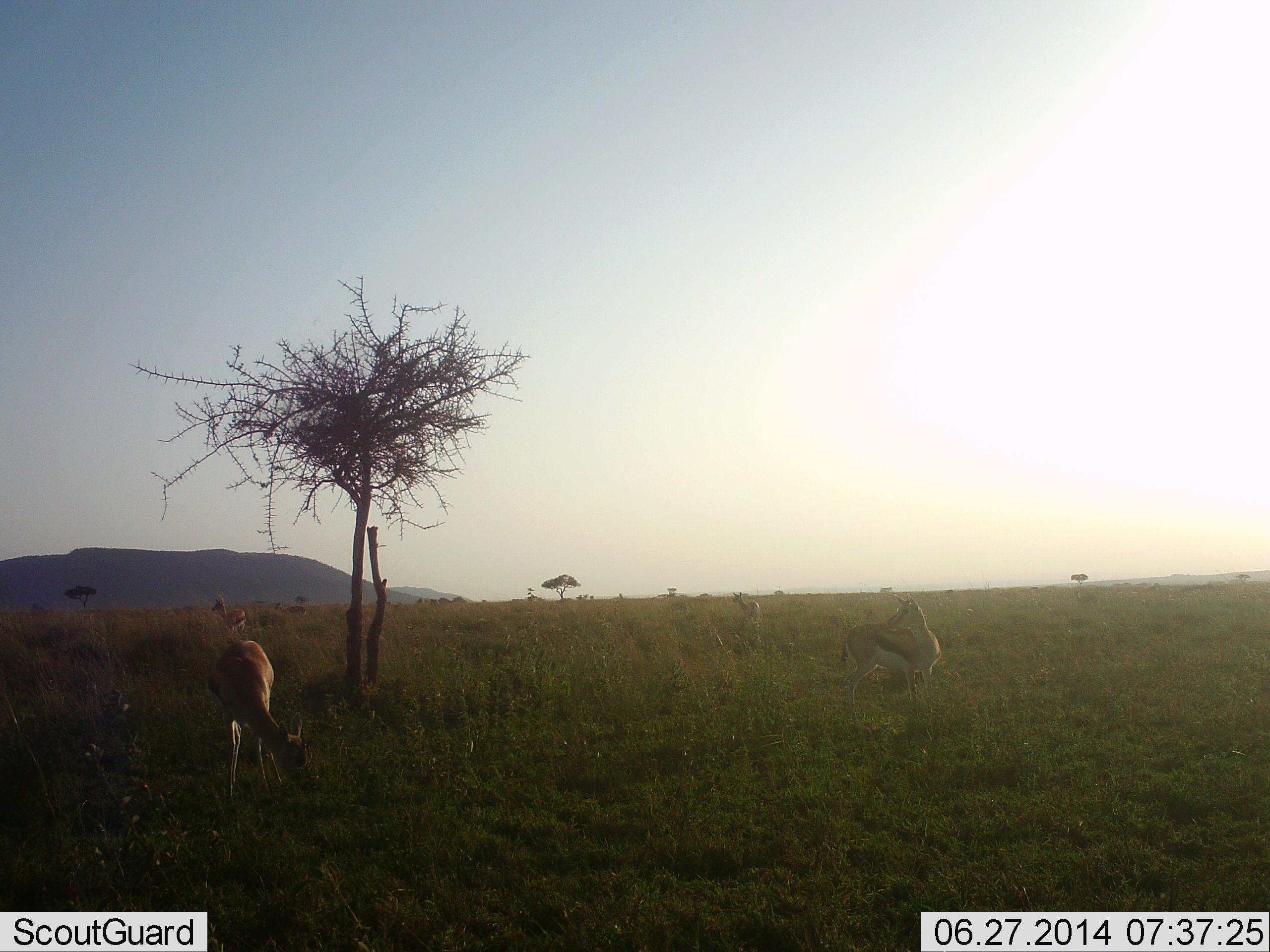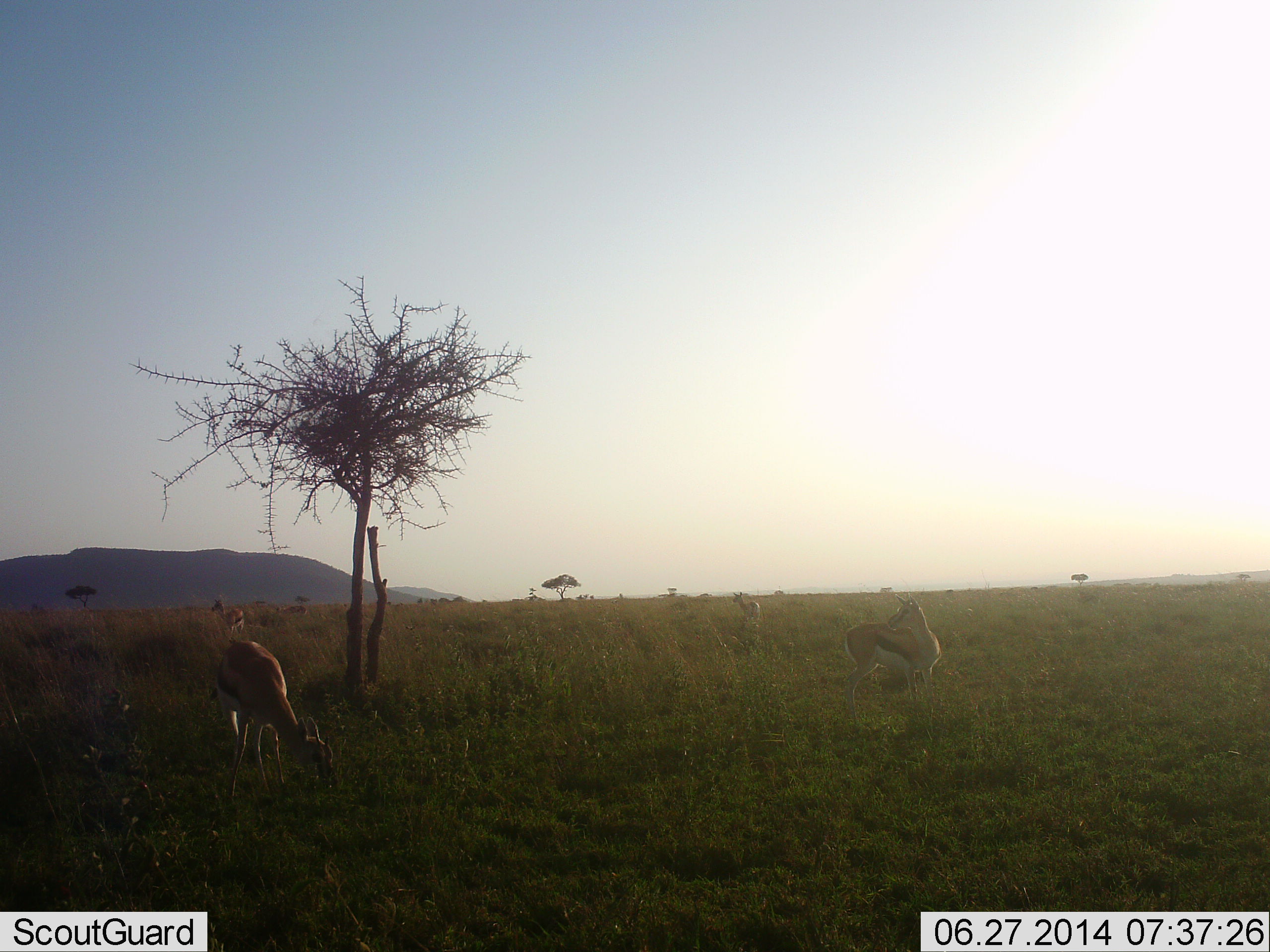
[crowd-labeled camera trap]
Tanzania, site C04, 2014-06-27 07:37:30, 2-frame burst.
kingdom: Animalia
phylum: Chordata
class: Mammalia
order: Artiodactyla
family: Bovidae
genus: Eudorcas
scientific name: Eudorcas thomsonii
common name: thomson's gazelle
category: gazellethomsons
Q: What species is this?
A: Gazellethomsons (thomson's gazelle) (Eudorcas thomsonii).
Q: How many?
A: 4.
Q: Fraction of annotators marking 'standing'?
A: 90%.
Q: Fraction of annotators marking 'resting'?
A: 0%.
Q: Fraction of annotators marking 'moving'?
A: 0%.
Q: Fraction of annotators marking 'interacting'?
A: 0%.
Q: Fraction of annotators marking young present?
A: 0%.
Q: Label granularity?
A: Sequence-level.